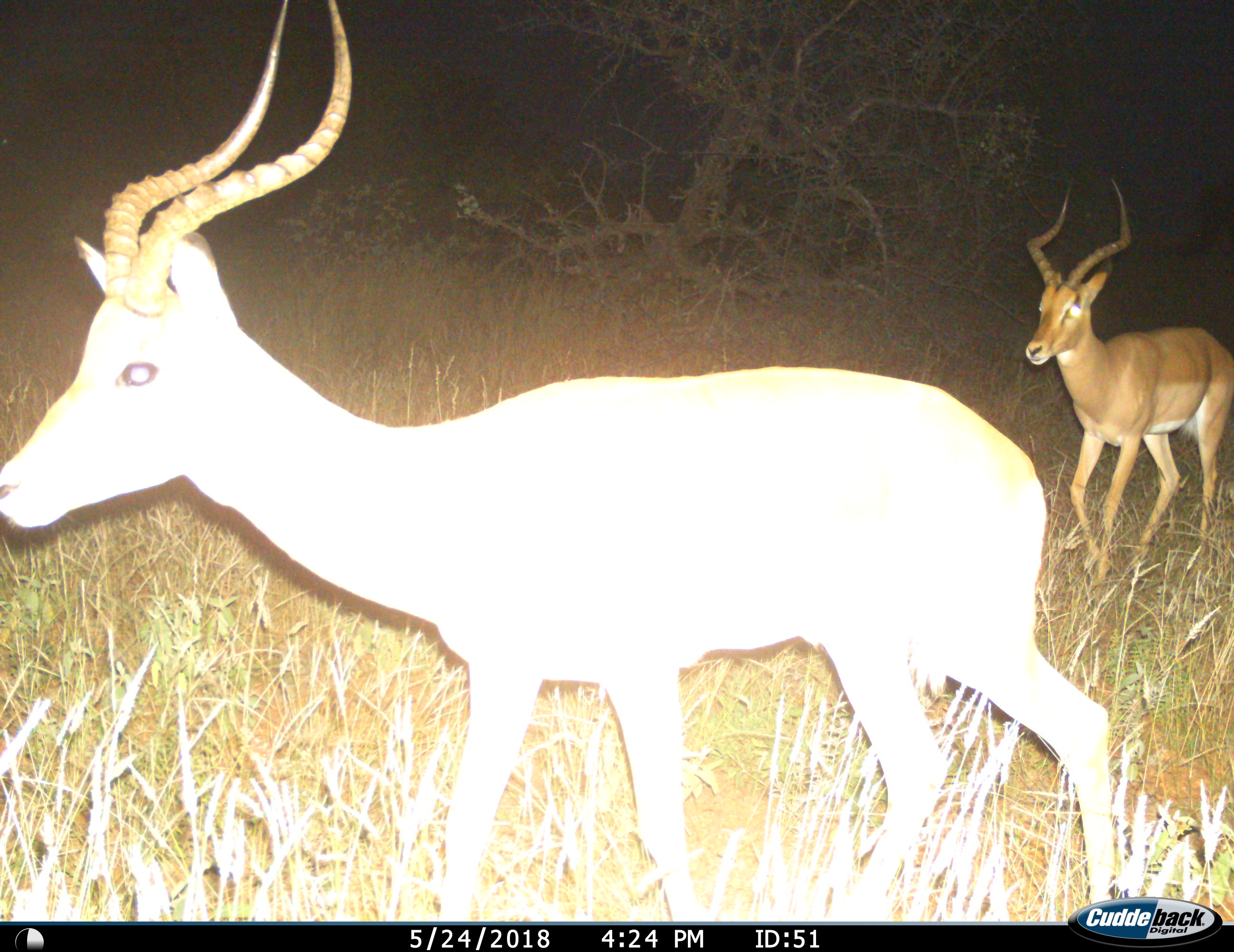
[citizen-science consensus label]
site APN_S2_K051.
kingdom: Animalia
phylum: Chordata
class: Mammalia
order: Artiodactyla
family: Bovidae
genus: Aepyceros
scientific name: Aepyceros melampus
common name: impala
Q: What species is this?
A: Impala (Aepyceros melampus).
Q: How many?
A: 2.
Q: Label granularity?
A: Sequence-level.